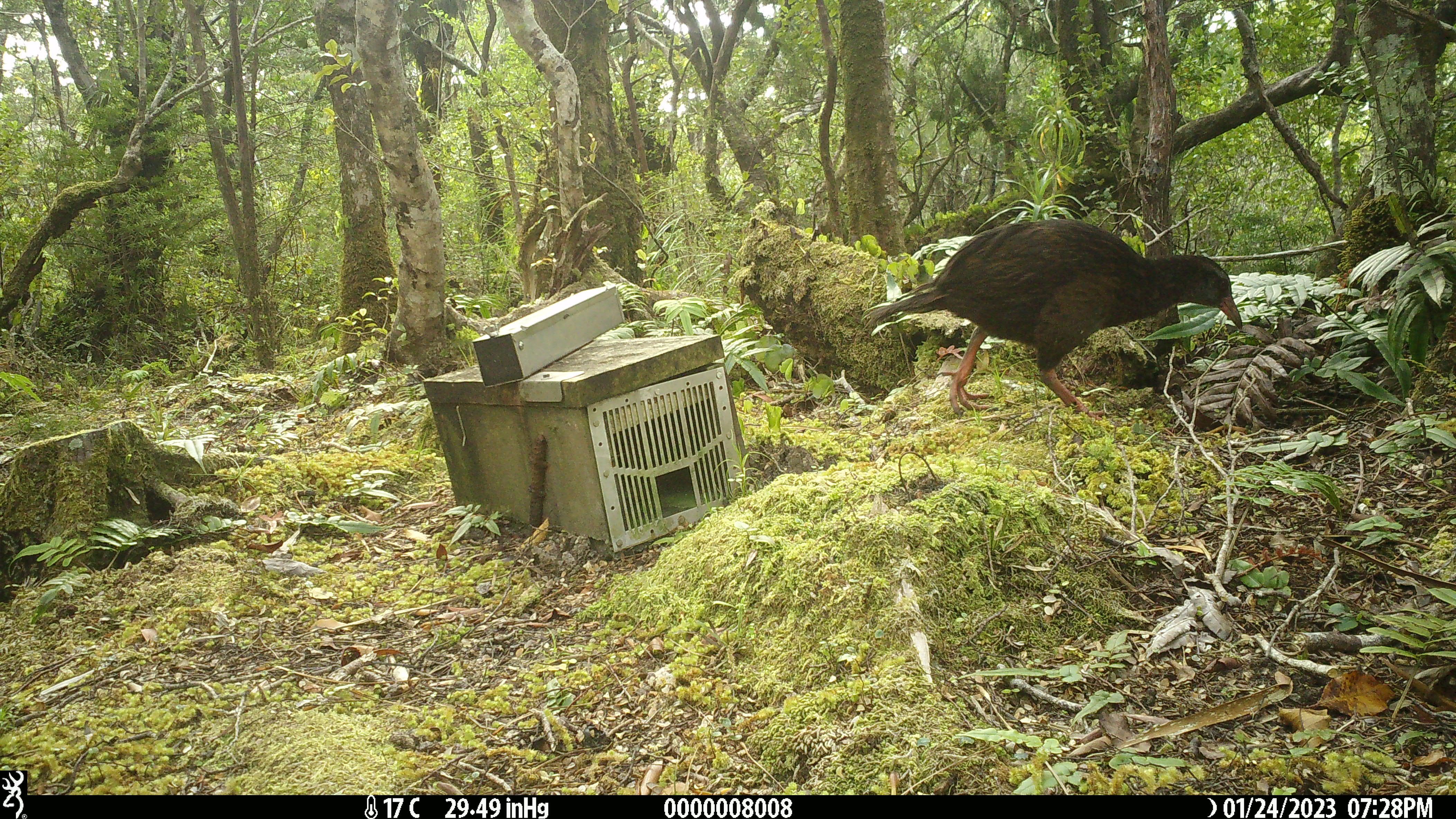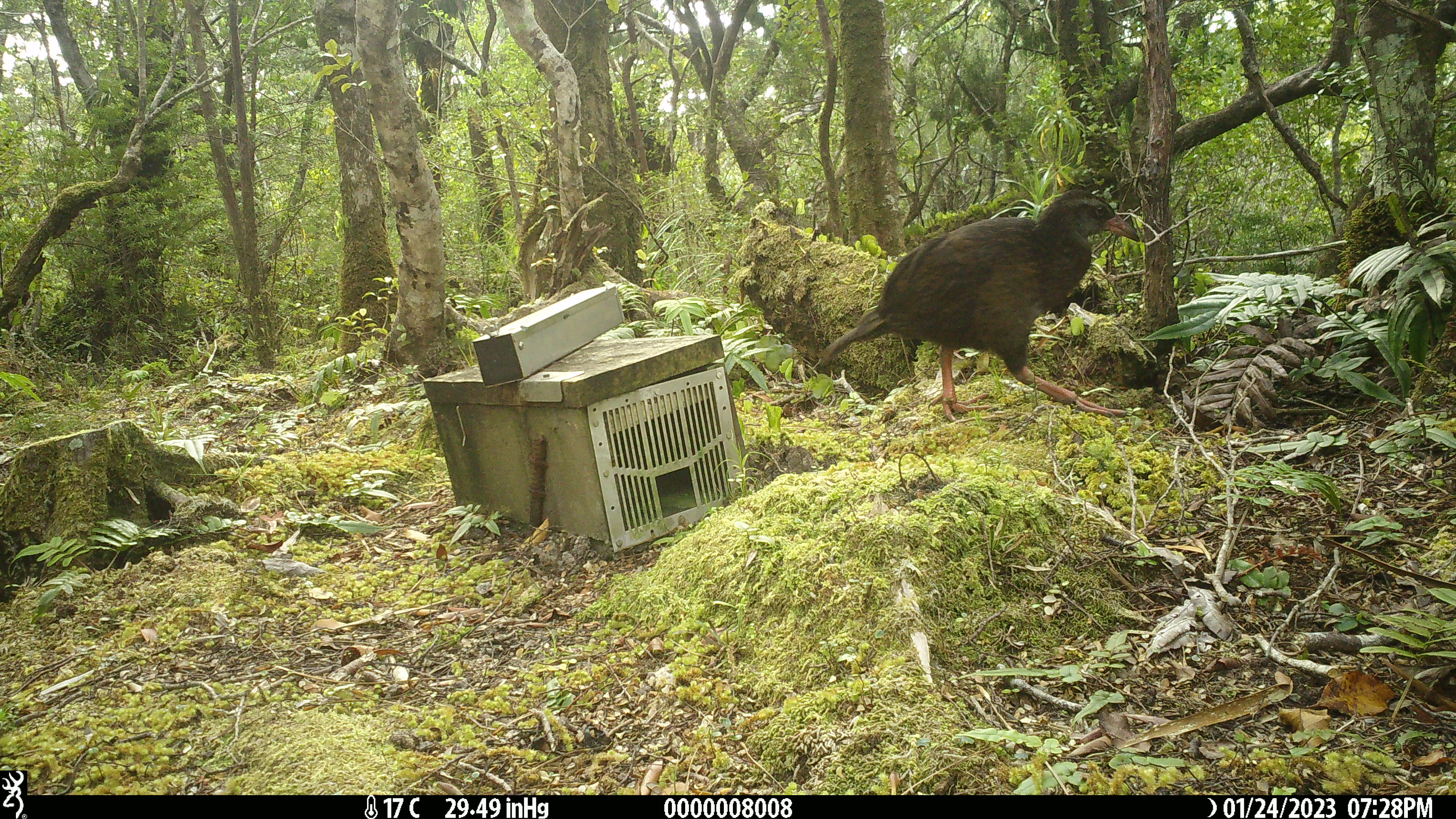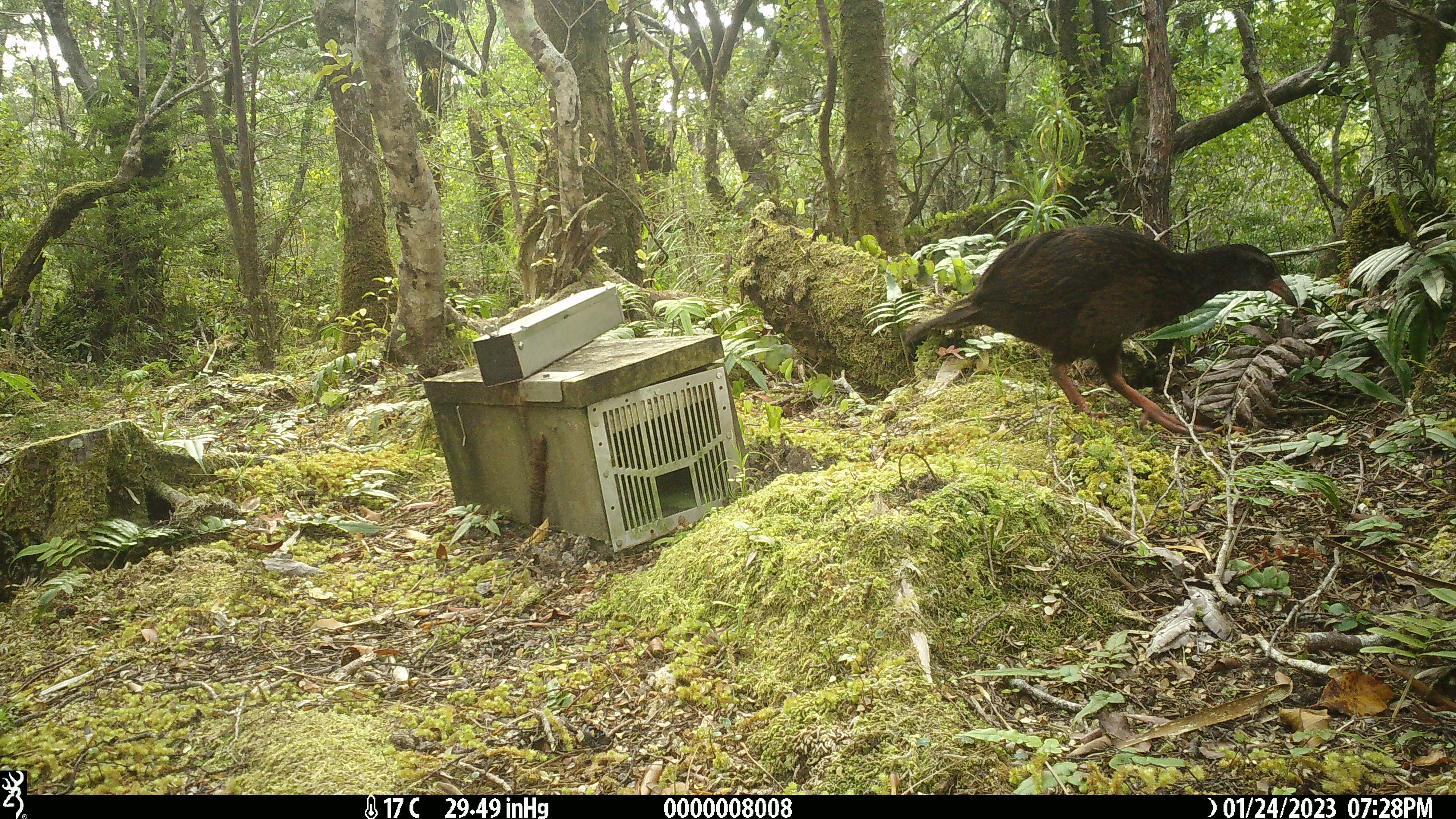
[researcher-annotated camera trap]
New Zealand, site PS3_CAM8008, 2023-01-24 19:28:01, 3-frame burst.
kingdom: Animalia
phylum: Chordata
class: Aves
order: Gruiformes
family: Rallidae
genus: Gallirallus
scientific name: Gallirallus australis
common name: weka